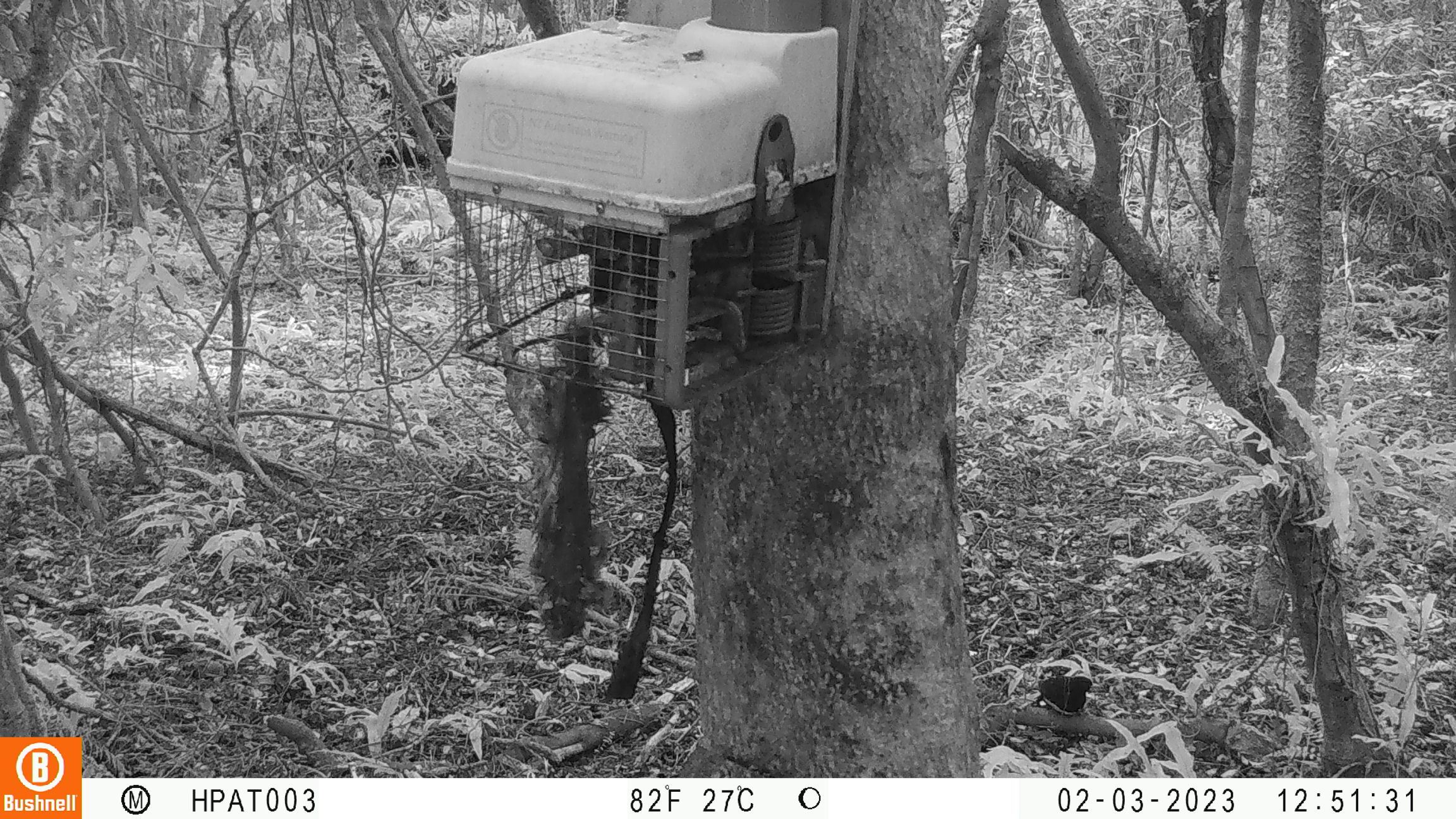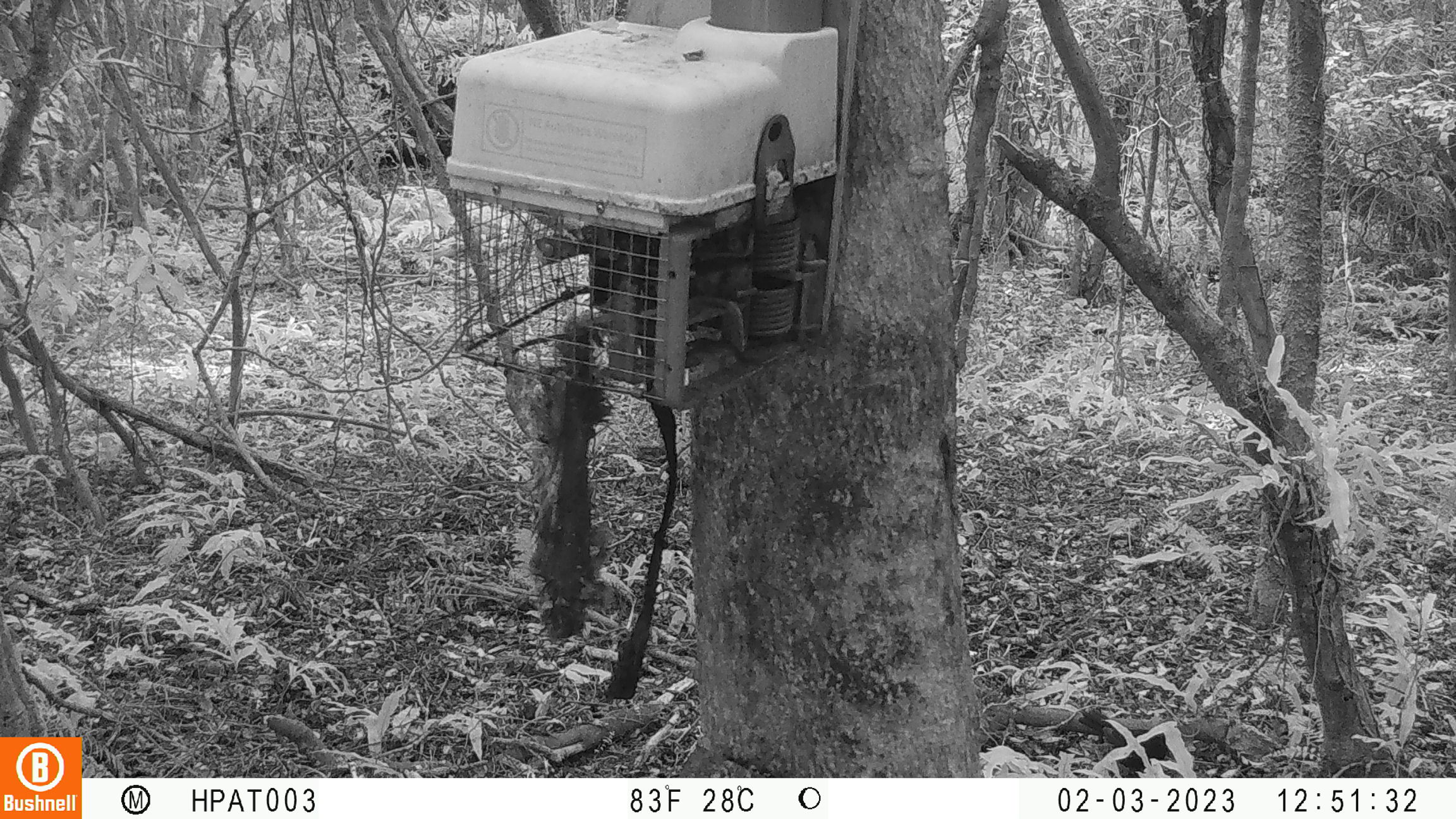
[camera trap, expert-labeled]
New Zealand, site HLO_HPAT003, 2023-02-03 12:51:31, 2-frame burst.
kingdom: Animalia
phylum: Chordata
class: Aves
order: Passeriformes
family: Turdidae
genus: Turdus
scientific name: Turdus merula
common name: eurasian blackbird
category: blackbird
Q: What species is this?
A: Blackbird (eurasian blackbird) (Turdus merula).